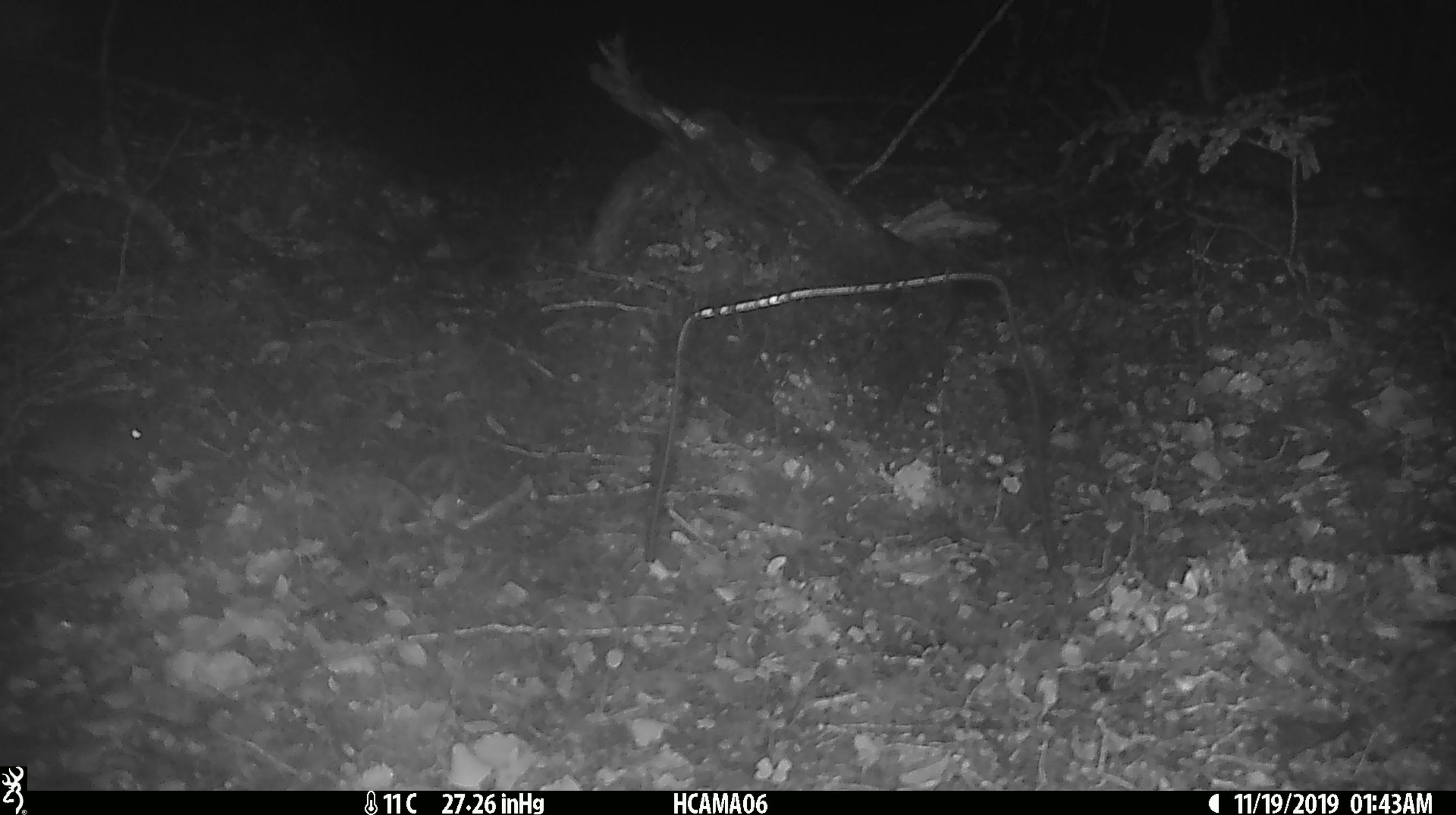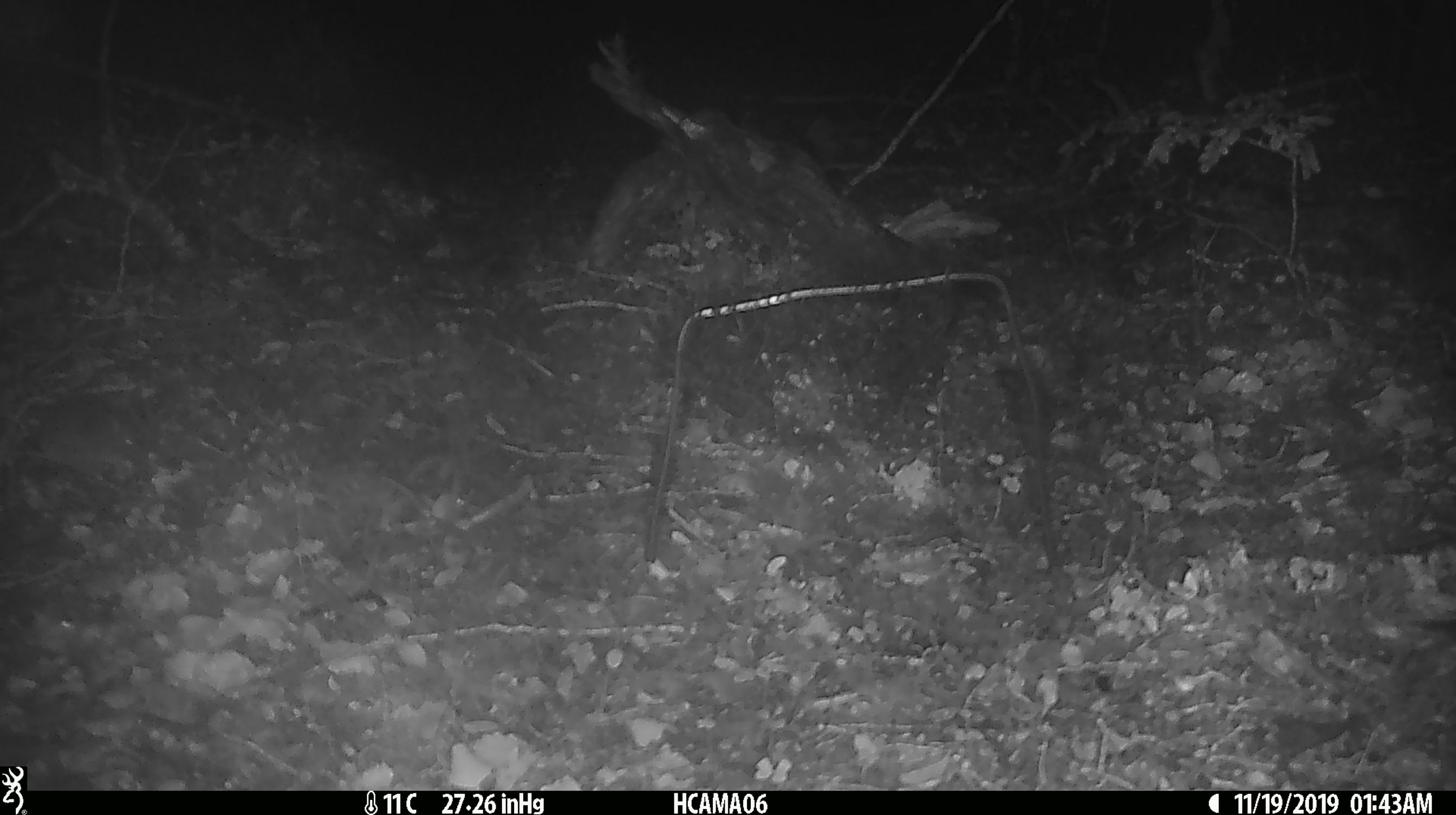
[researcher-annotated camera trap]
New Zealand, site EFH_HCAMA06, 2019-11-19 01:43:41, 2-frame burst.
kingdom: Animalia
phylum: Chordata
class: Mammalia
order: Rodentia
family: Muridae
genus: Mus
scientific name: Mus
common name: mouse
Mouse (Mus).